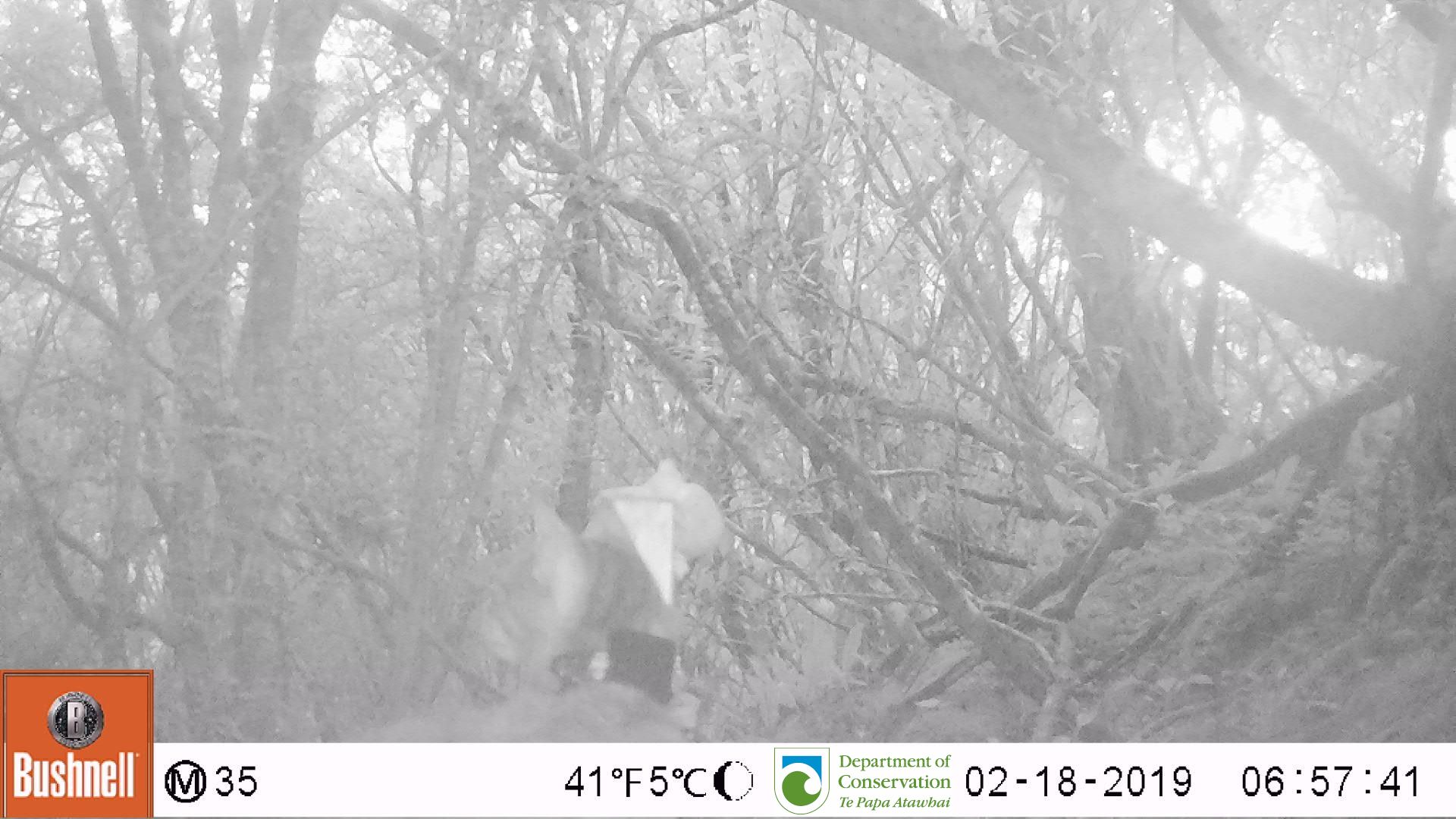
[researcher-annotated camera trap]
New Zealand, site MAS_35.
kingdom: Animalia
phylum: Chordata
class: Mammalia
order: Carnivora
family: Felidae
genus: Felis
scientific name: Felis catus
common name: domestic cat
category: cat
Cat (domestic cat) (Felis catus).